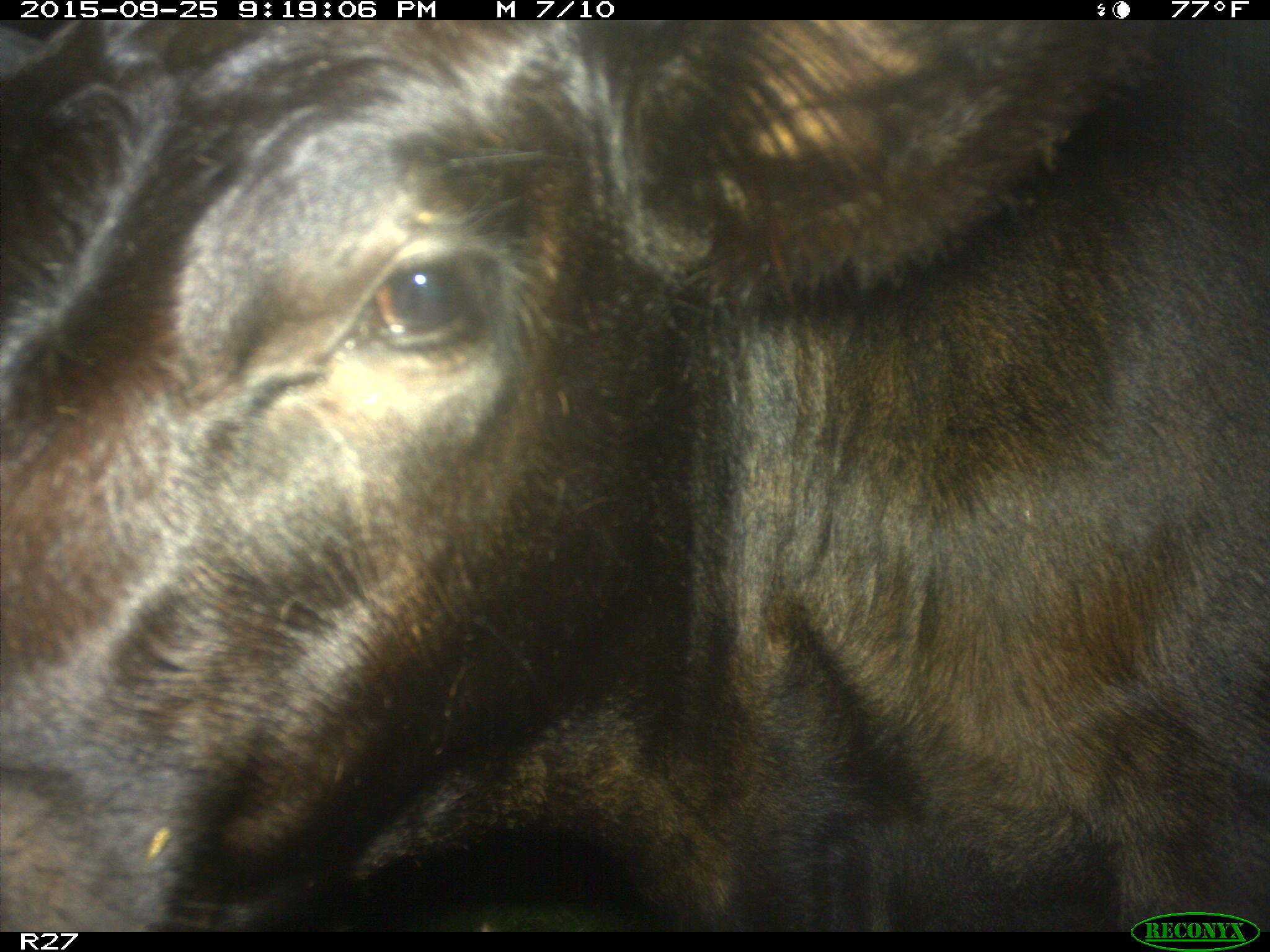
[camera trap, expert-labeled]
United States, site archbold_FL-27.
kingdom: Animalia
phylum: Chordata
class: Mammalia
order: Artiodactyla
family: Bovidae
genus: Bos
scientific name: Bos taurus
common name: domestic cow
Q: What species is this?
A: Bos taurus (domestic cow).